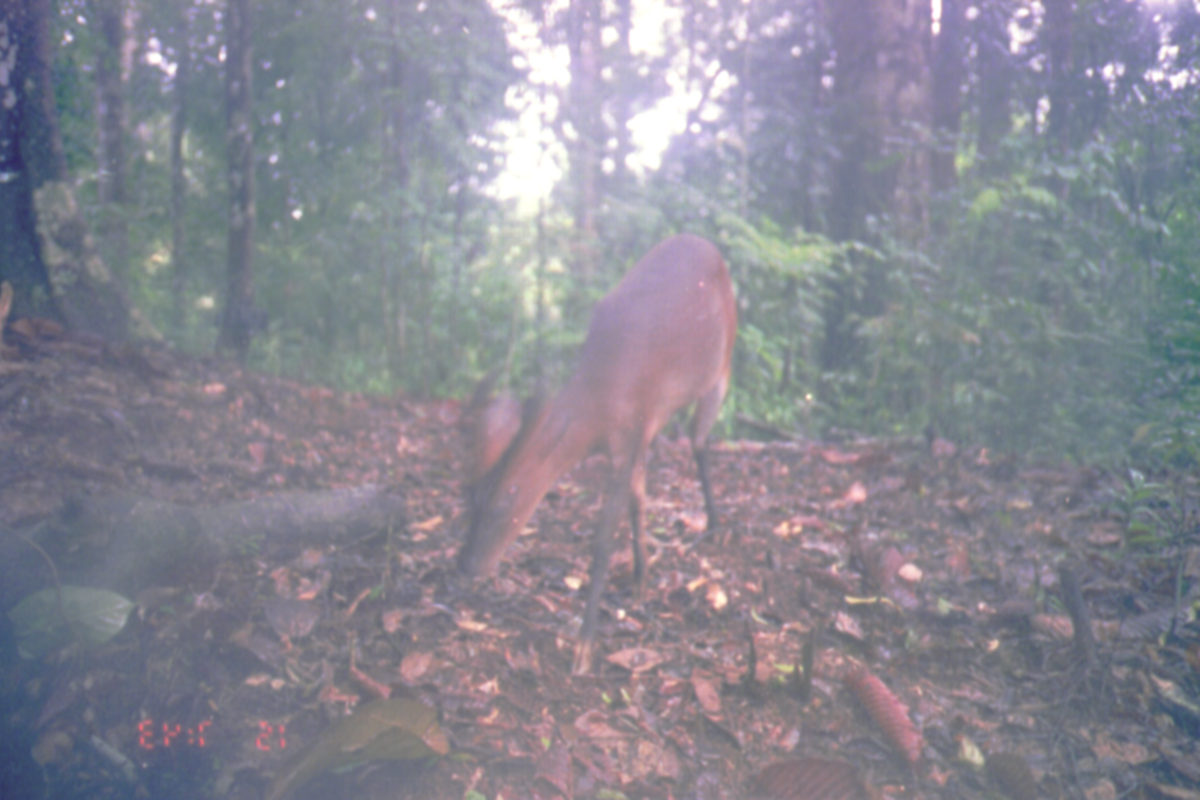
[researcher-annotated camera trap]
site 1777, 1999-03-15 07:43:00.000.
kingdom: Animalia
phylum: Chordata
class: Mammalia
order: Artiodactyla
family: Cervidae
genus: Muntiacus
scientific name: Muntiacus muntjak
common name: southern red muntjac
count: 1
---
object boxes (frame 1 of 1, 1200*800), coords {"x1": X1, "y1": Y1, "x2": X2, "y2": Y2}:
muntiacus muntjak: {"x1": 456, "y1": 230, "x2": 738, "y2": 680}